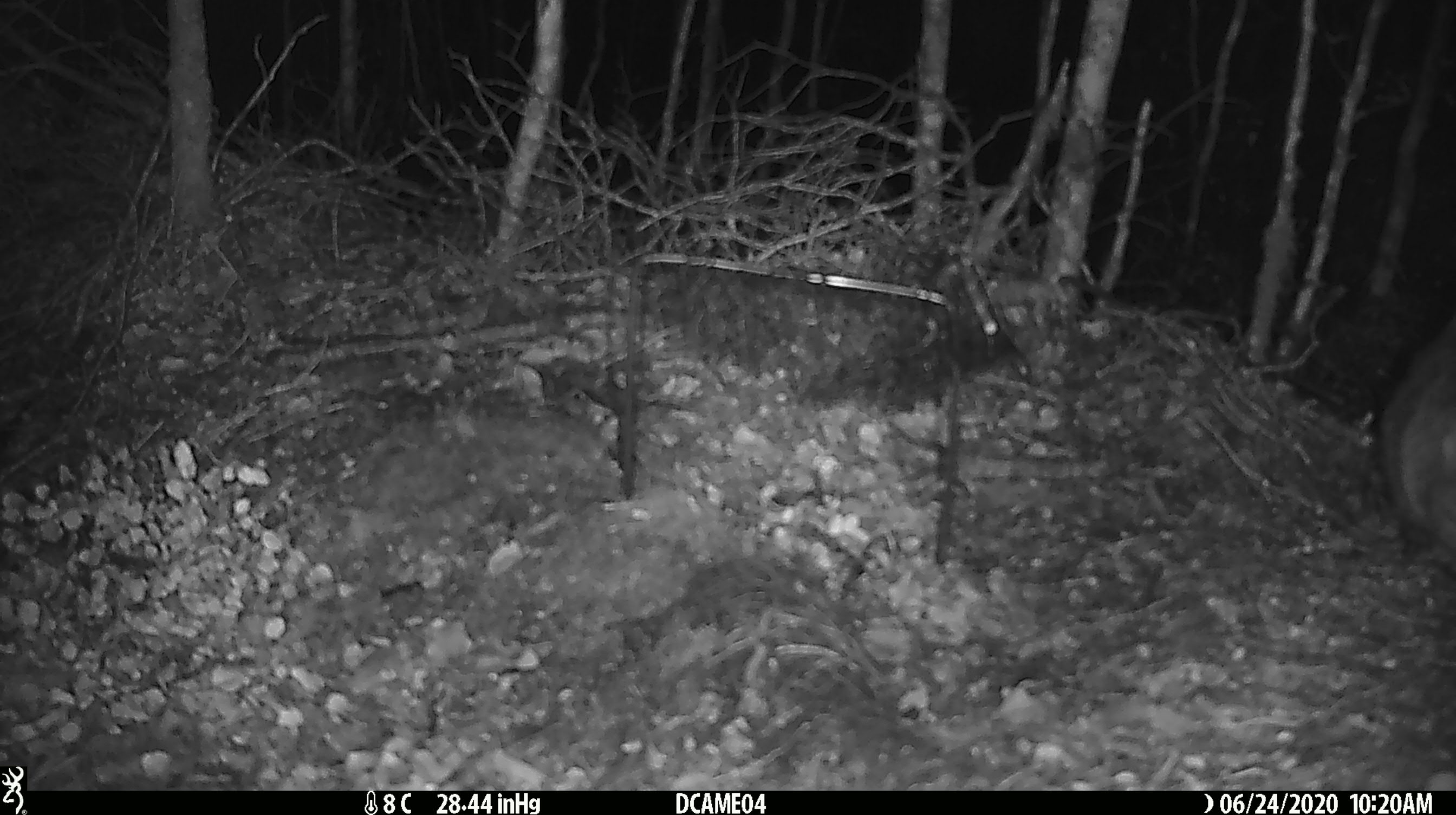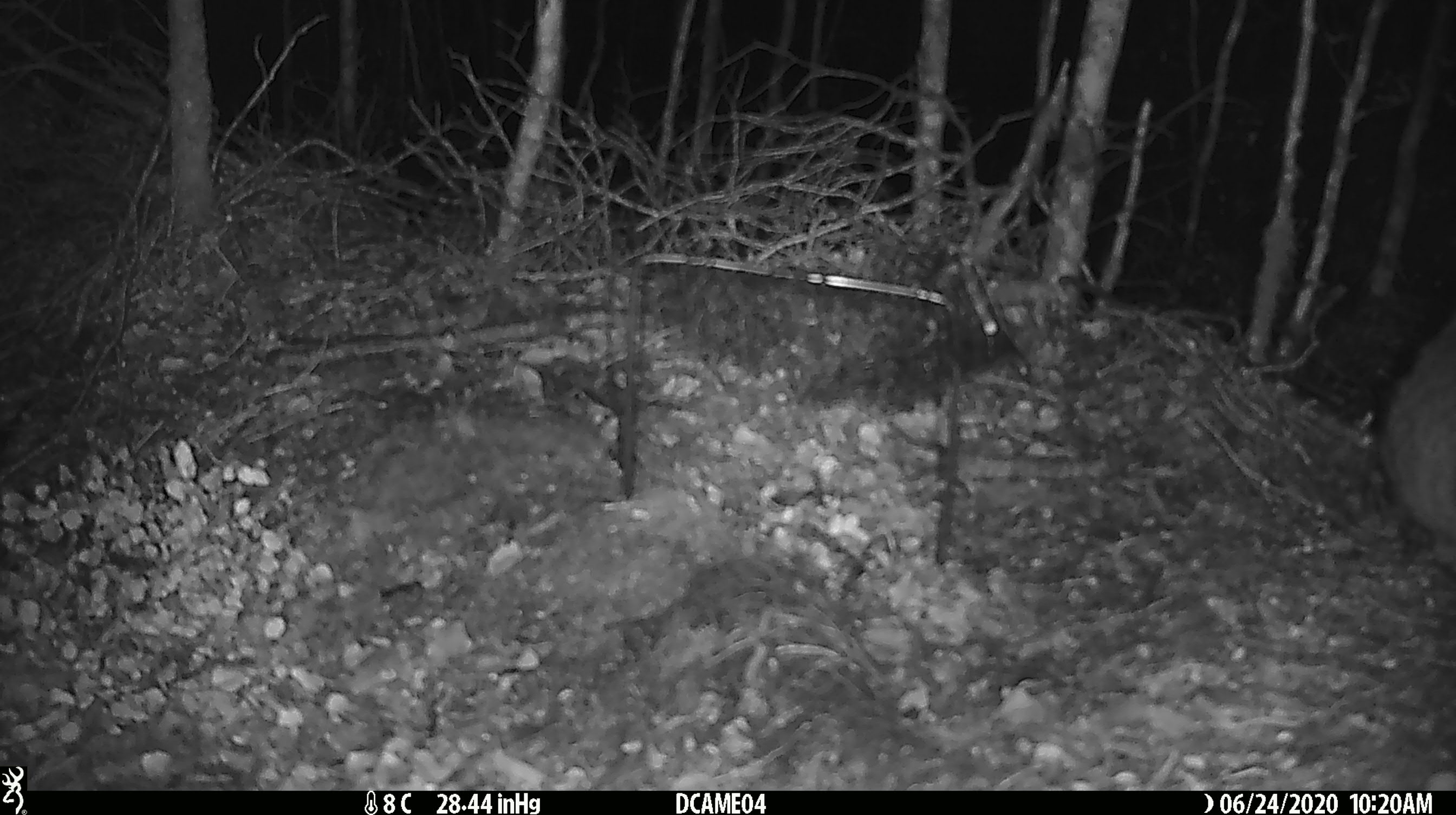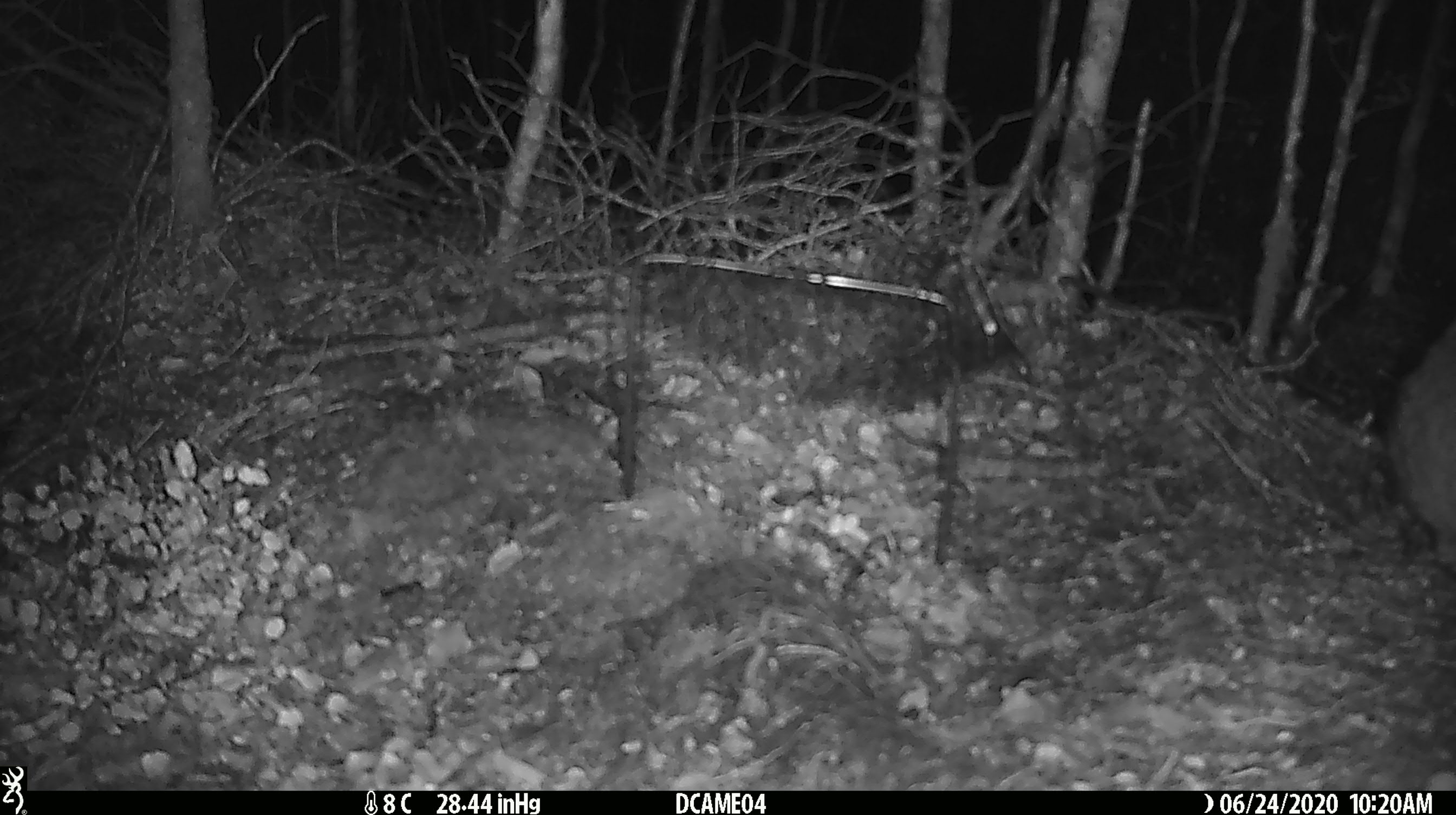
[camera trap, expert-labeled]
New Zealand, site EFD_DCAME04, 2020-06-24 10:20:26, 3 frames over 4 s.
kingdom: Animalia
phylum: Chordata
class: Mammalia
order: Carnivora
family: Felidae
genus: Felis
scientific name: Felis catus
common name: domestic cat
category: cat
Cat (domestic cat) (Felis catus).